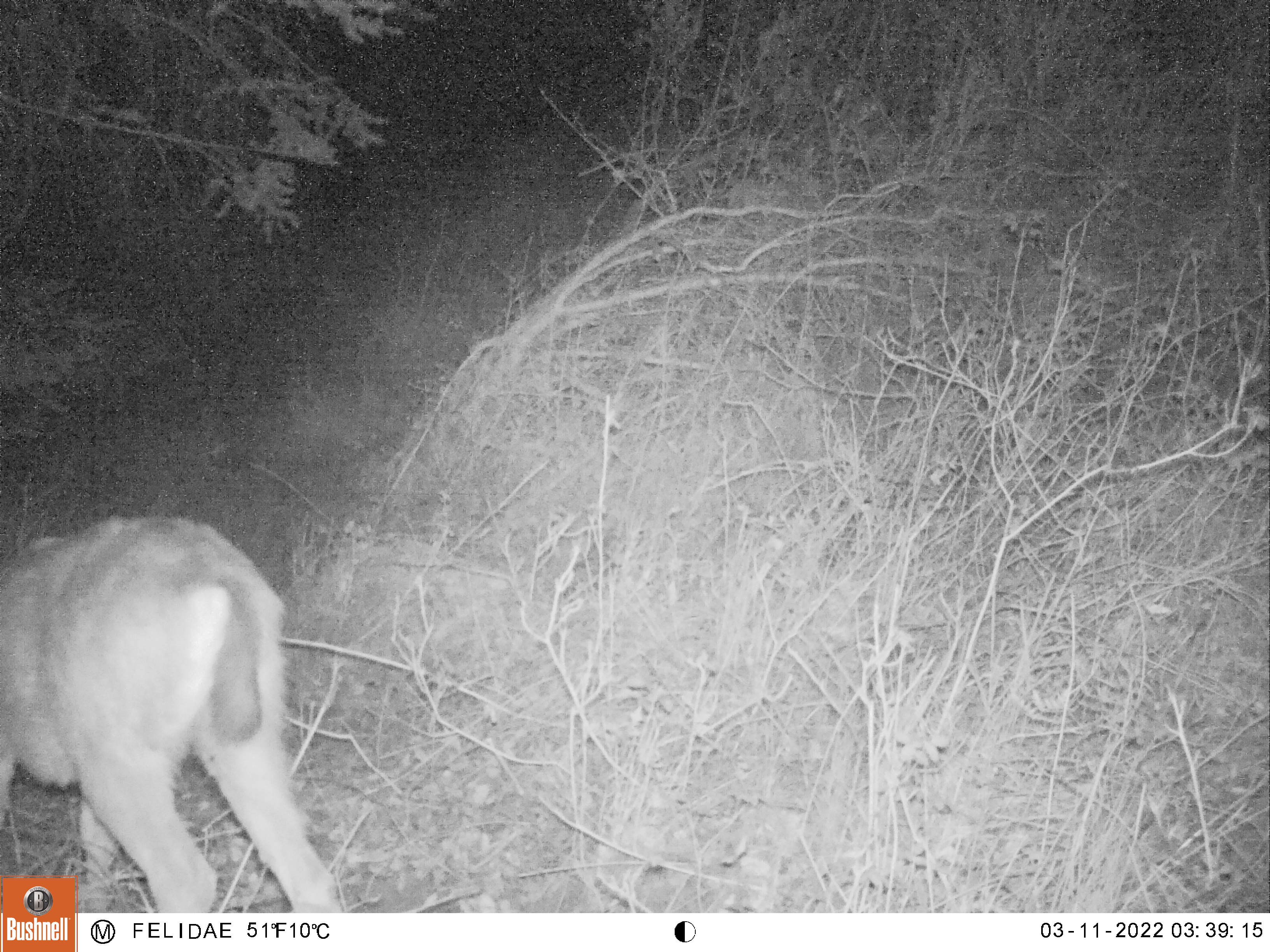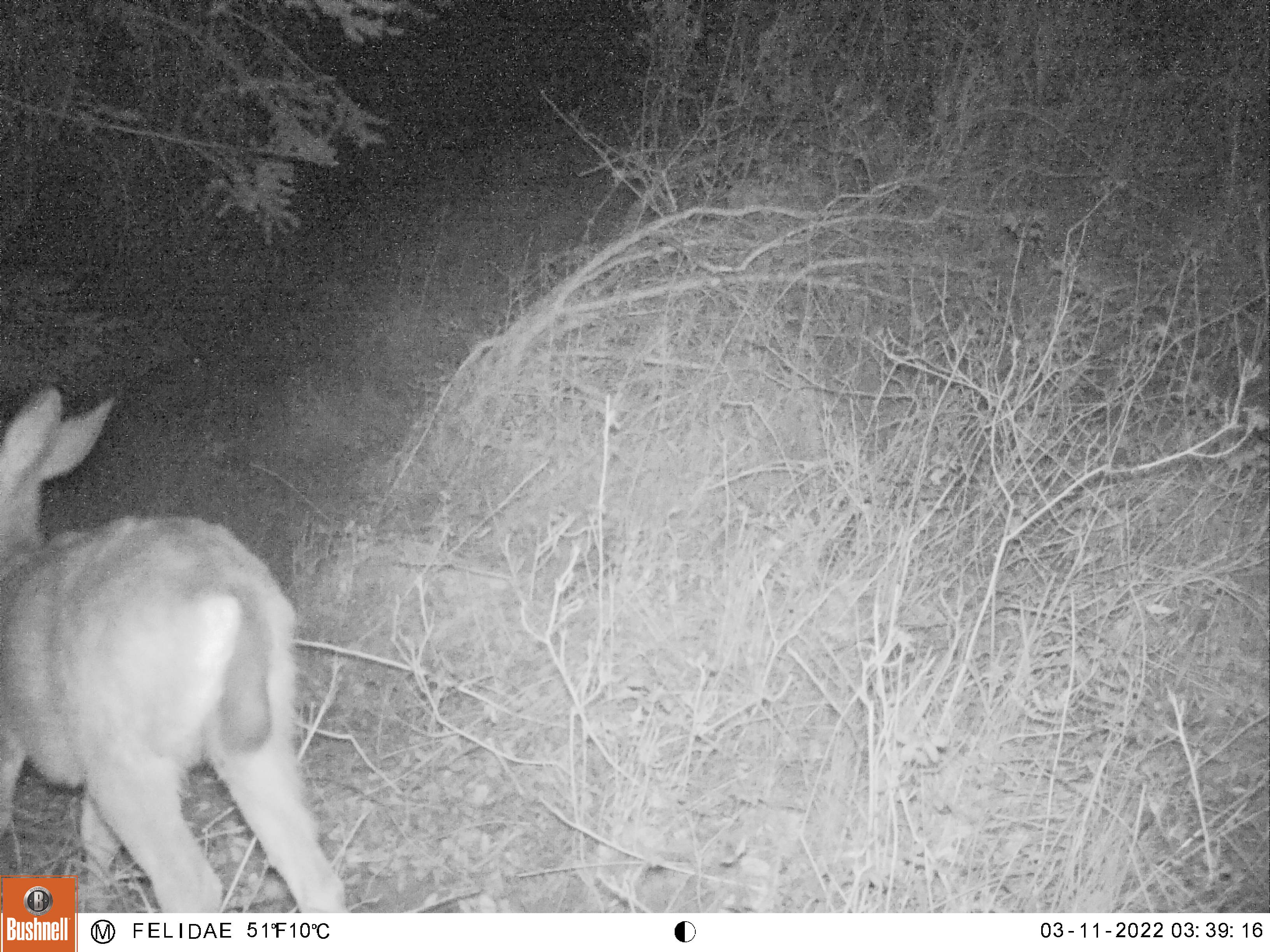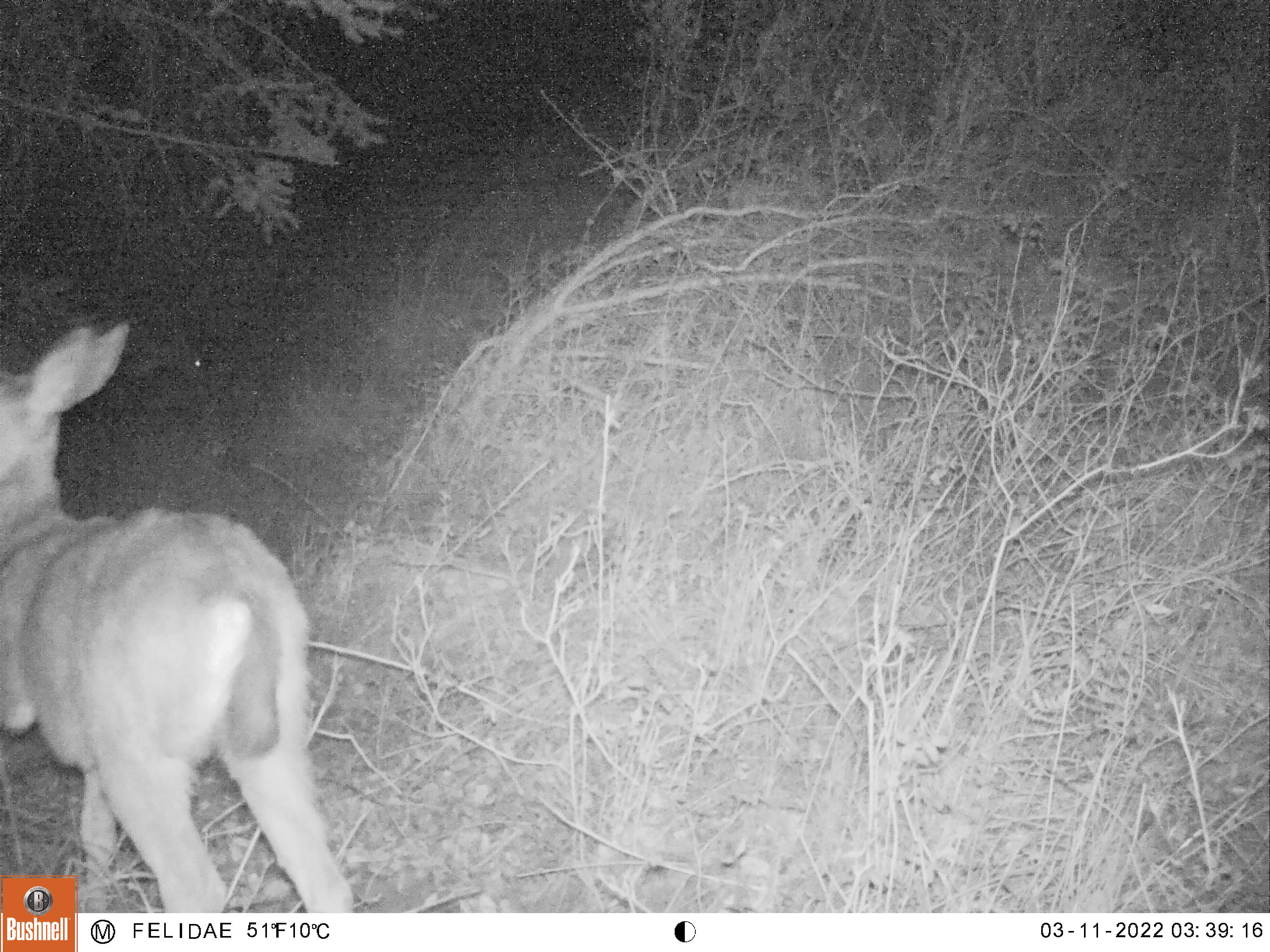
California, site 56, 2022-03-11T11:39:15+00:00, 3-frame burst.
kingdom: Animalia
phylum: Chordata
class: Mammalia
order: Artiodactyla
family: Cervidae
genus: Odocoileus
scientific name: Odocoileus hemionus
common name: mule deer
Mule deer (Odocoileus hemionus).